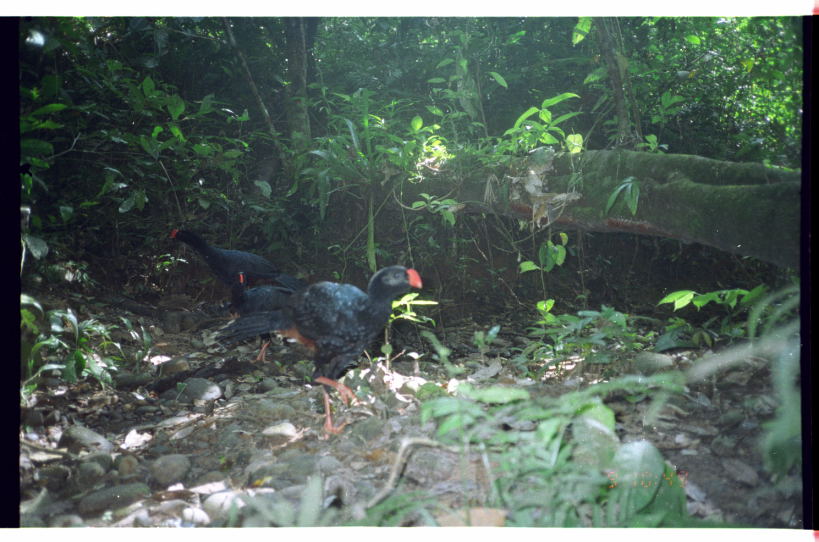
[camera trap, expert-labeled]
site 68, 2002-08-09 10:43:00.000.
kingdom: Animalia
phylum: Chordata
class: Aves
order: Galliformes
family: Cracidae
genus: Mitu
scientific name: Mitu tuberosum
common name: razor-billed curassow